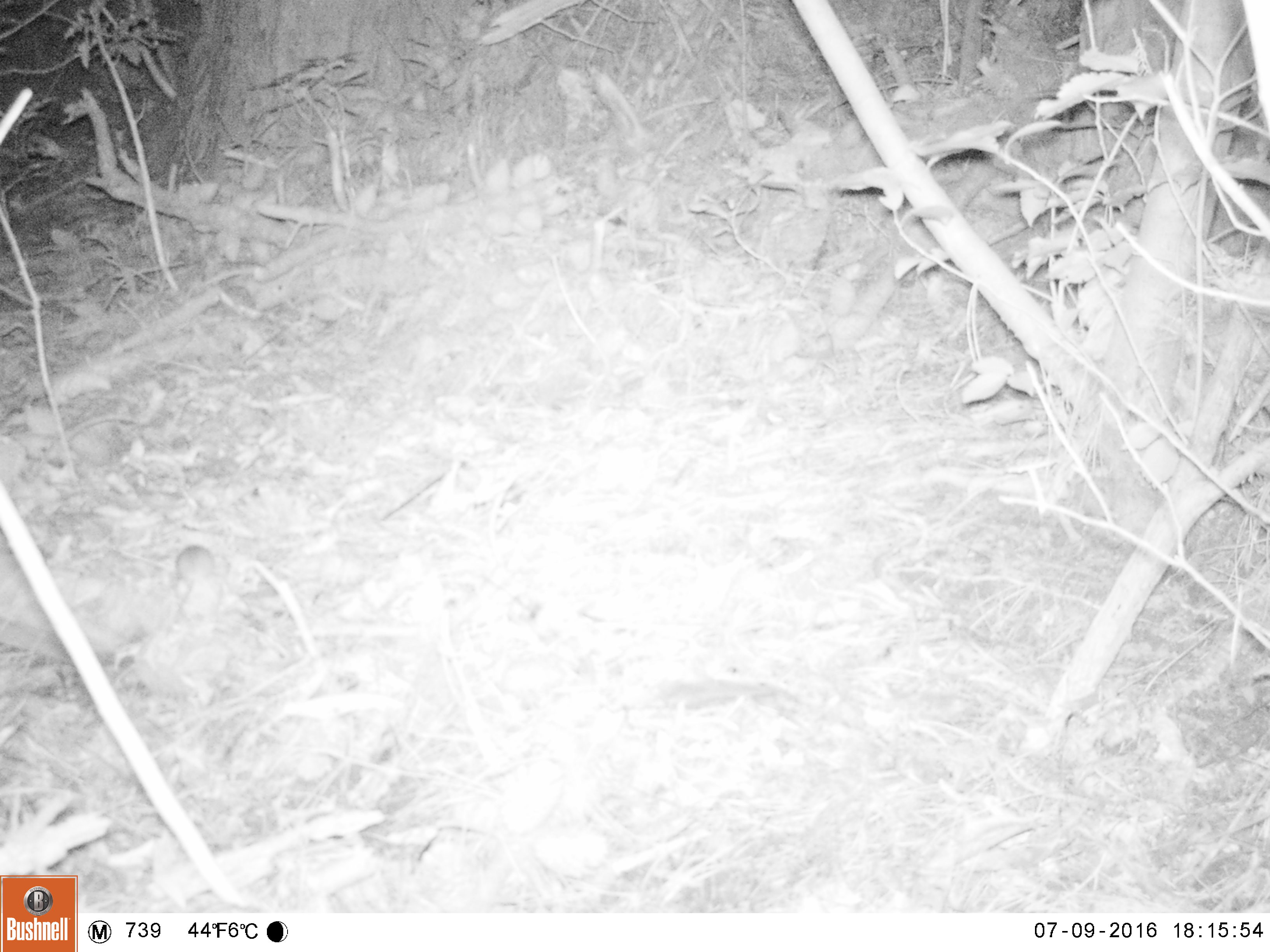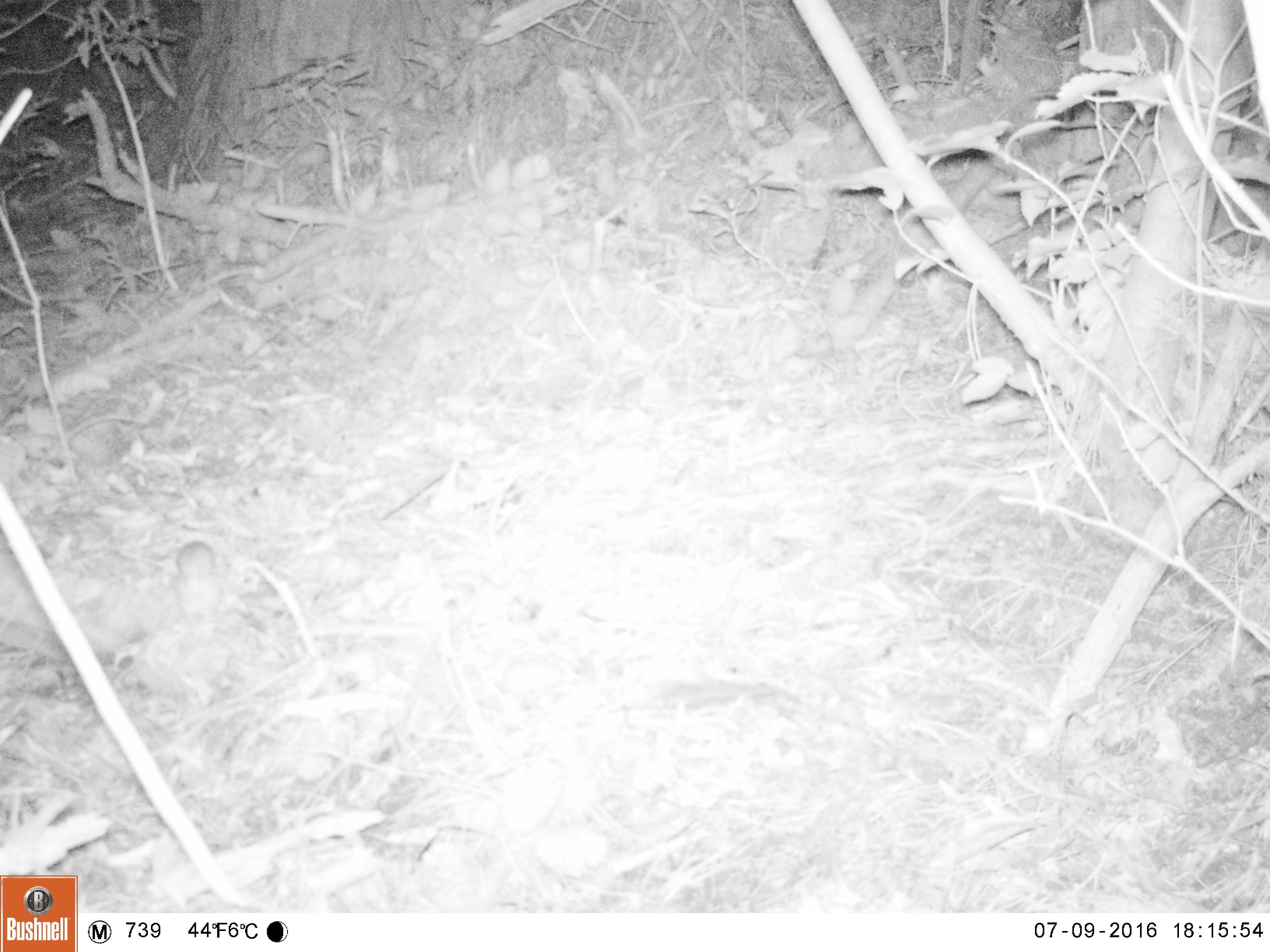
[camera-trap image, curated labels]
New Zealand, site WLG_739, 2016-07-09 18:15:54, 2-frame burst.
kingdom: Animalia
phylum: Chordata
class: Mammalia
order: Rodentia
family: Muridae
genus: Mus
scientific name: Mus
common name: mouse